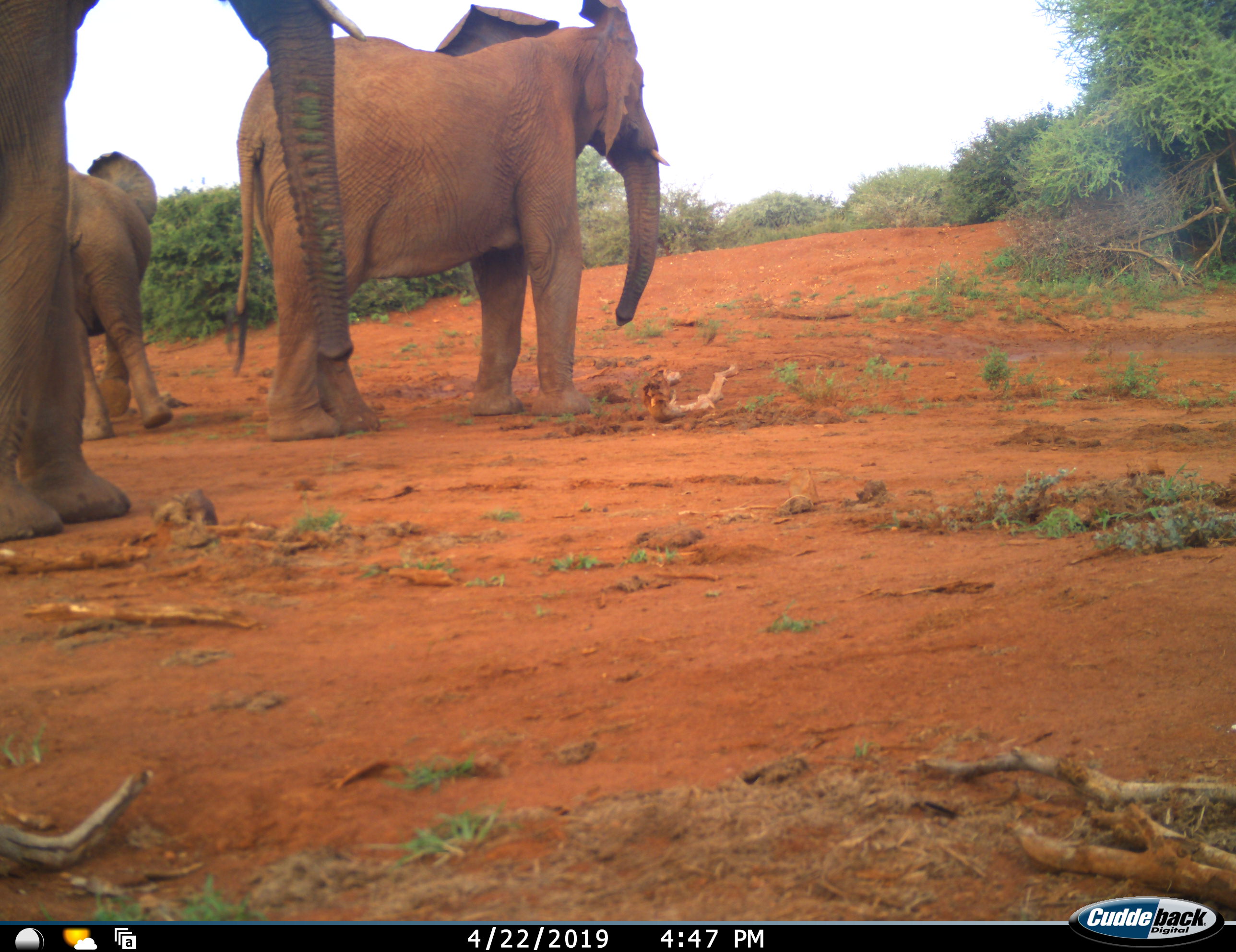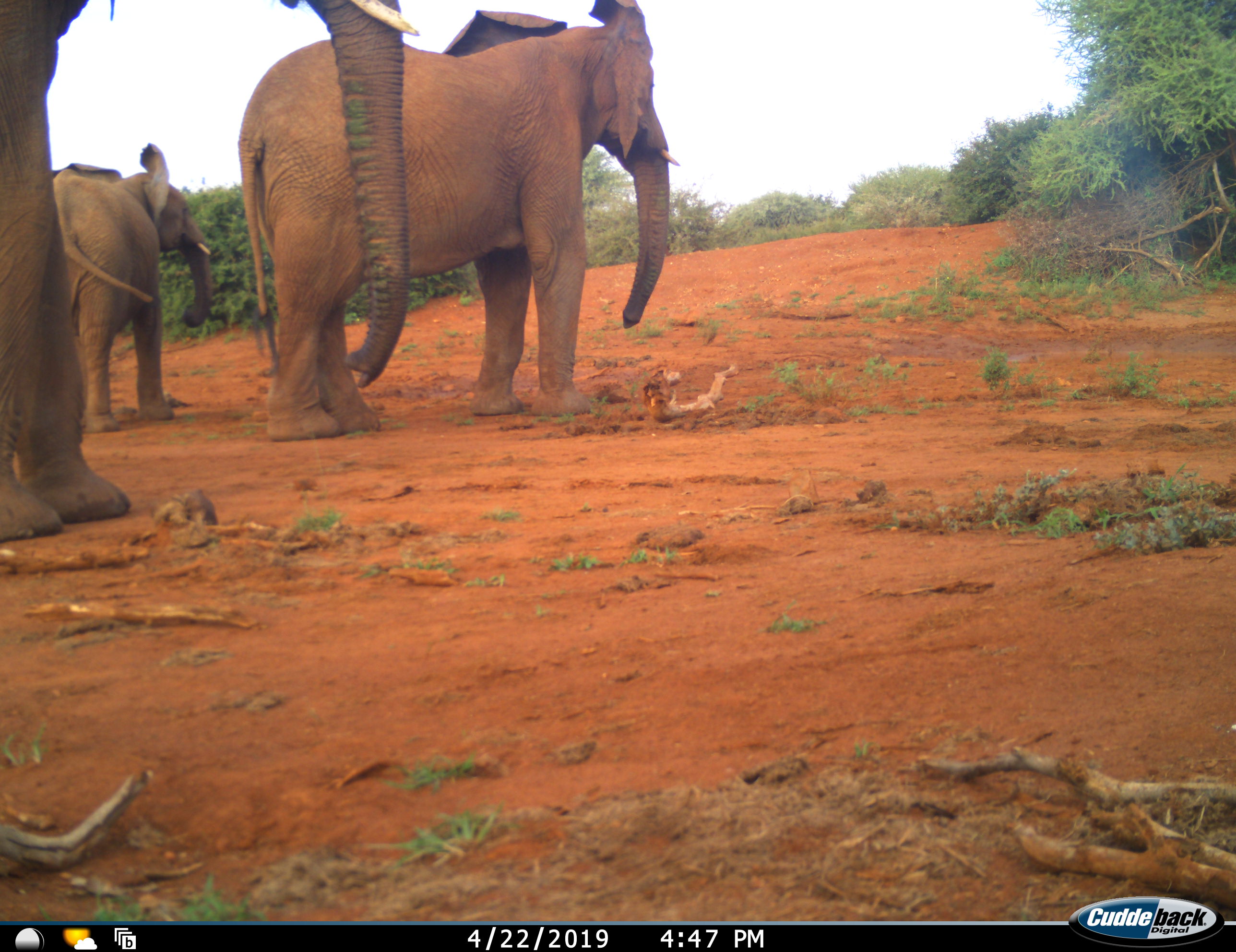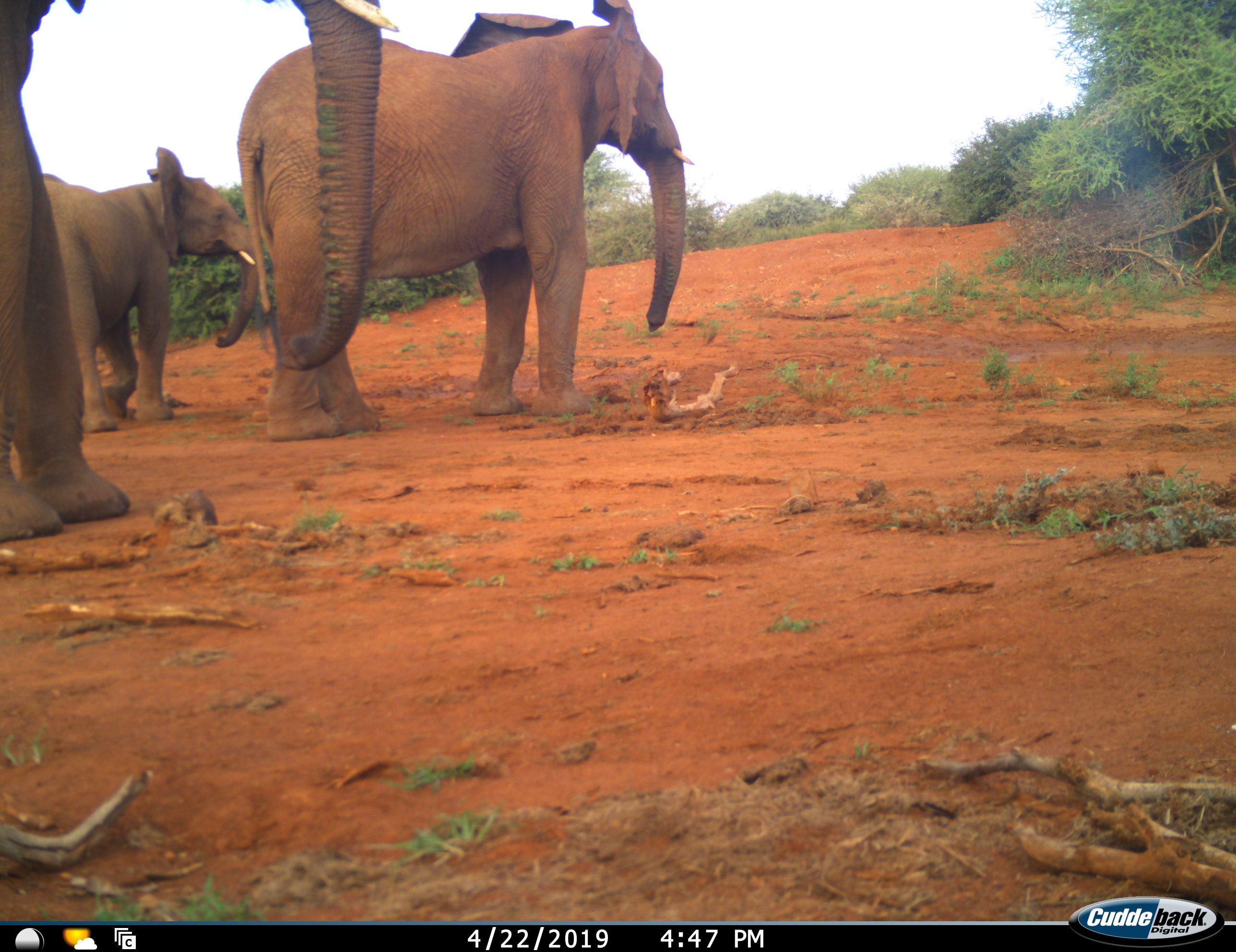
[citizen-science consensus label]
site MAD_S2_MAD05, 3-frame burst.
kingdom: Animalia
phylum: Chordata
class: Mammalia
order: Proboscidea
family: Elephantidae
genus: Loxodonta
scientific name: Loxodonta africana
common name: african bush elephant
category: elephant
Elephant (african bush elephant) (Loxodonta africana), count 3. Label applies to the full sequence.